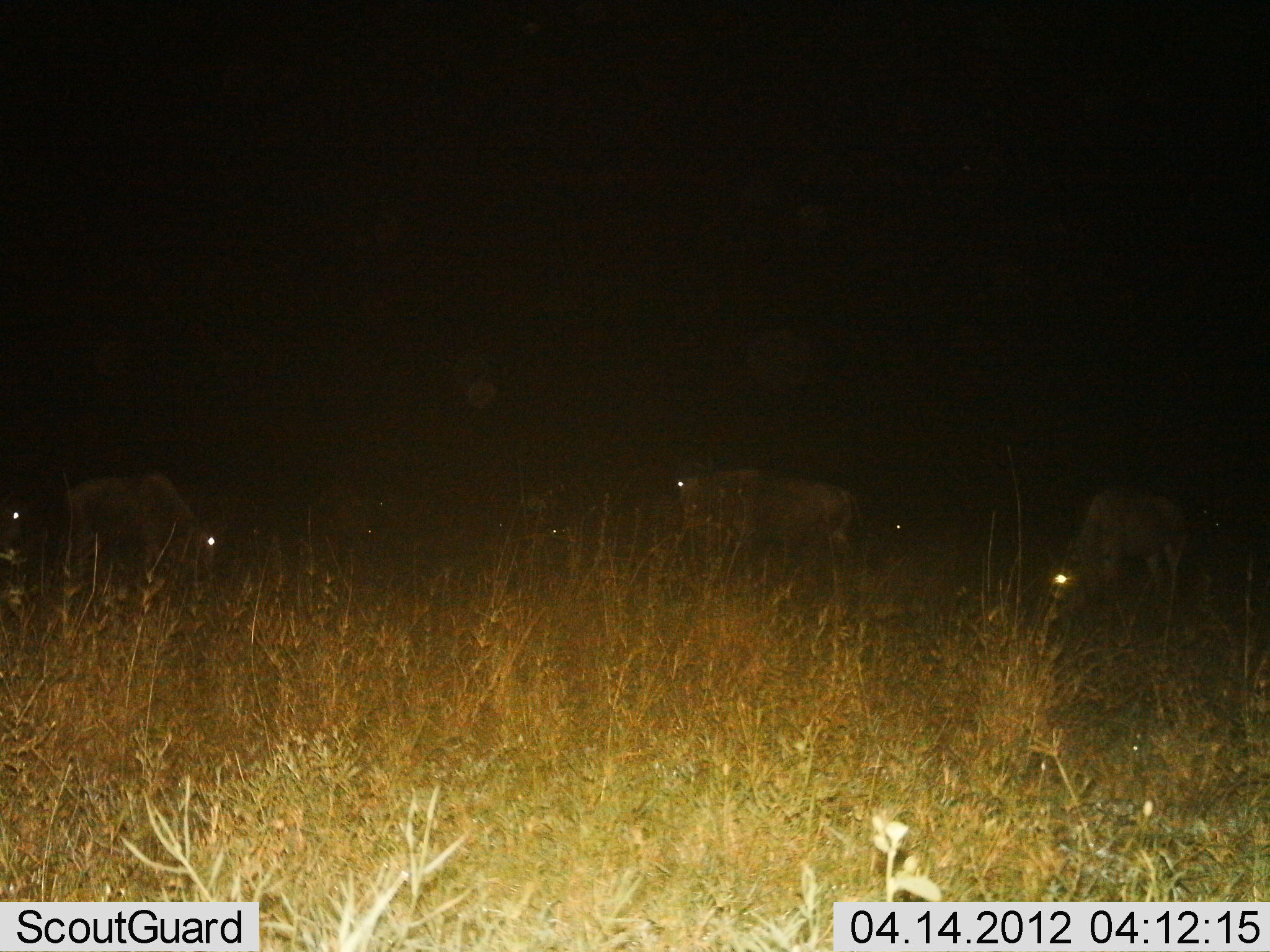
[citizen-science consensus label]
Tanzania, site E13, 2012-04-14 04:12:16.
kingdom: Animalia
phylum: Chordata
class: Mammalia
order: Artiodactyla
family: Bovidae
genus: Connochaetes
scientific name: Connochaetes taurinus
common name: blue wildebeest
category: wildebeest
Wildebeest (blue wildebeest) (Connochaetes taurinus), count 6. Behavior (volunteer vote fractions): standing 47%, resting 0%, moving 13%, interacting 0%. Young present (vote fraction): 0%. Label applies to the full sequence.